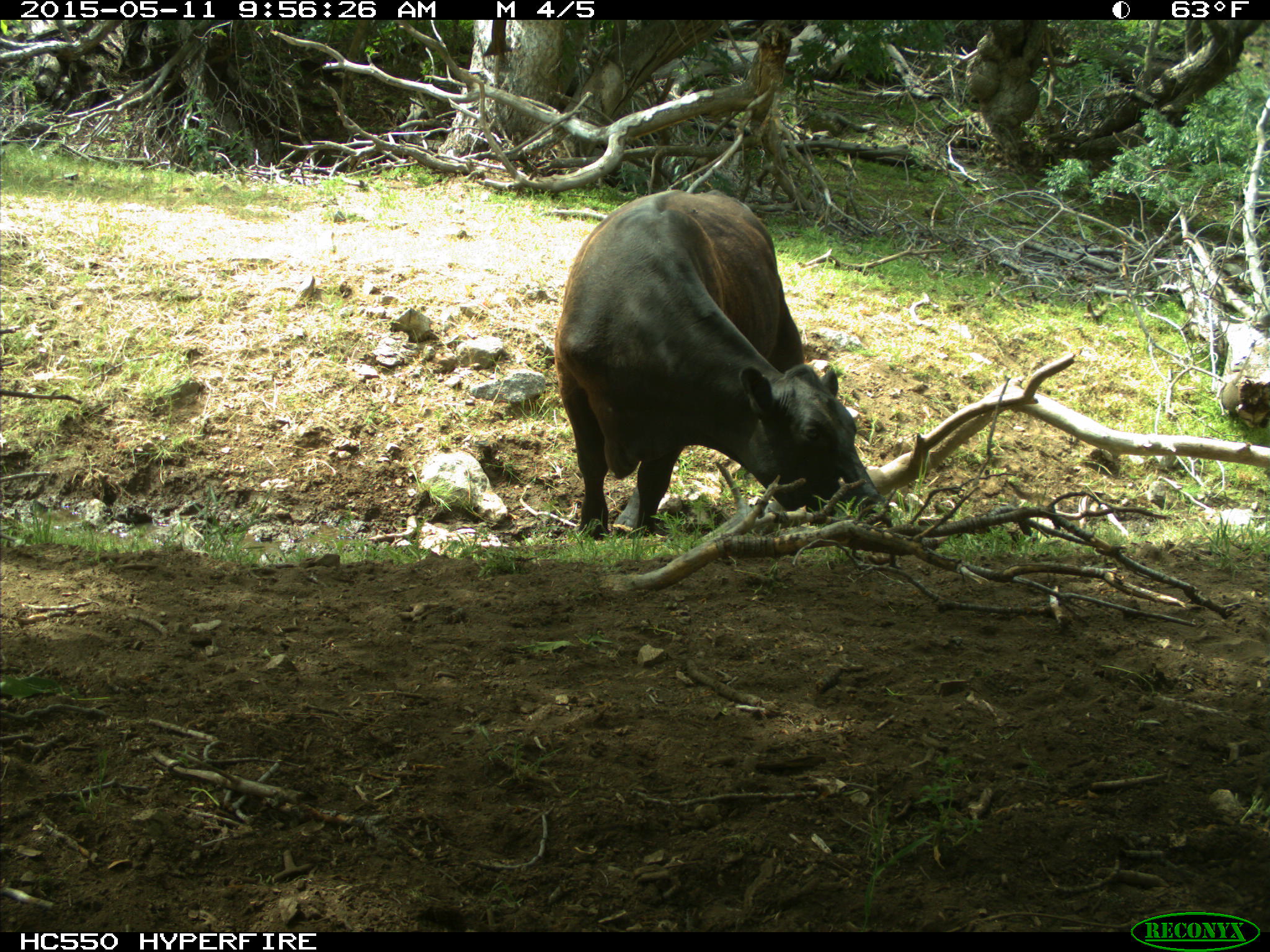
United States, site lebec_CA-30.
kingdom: Animalia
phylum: Chordata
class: Mammalia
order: Artiodactyla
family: Bovidae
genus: Bos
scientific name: Bos taurus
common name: domestic cow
Bos taurus (domestic cow).